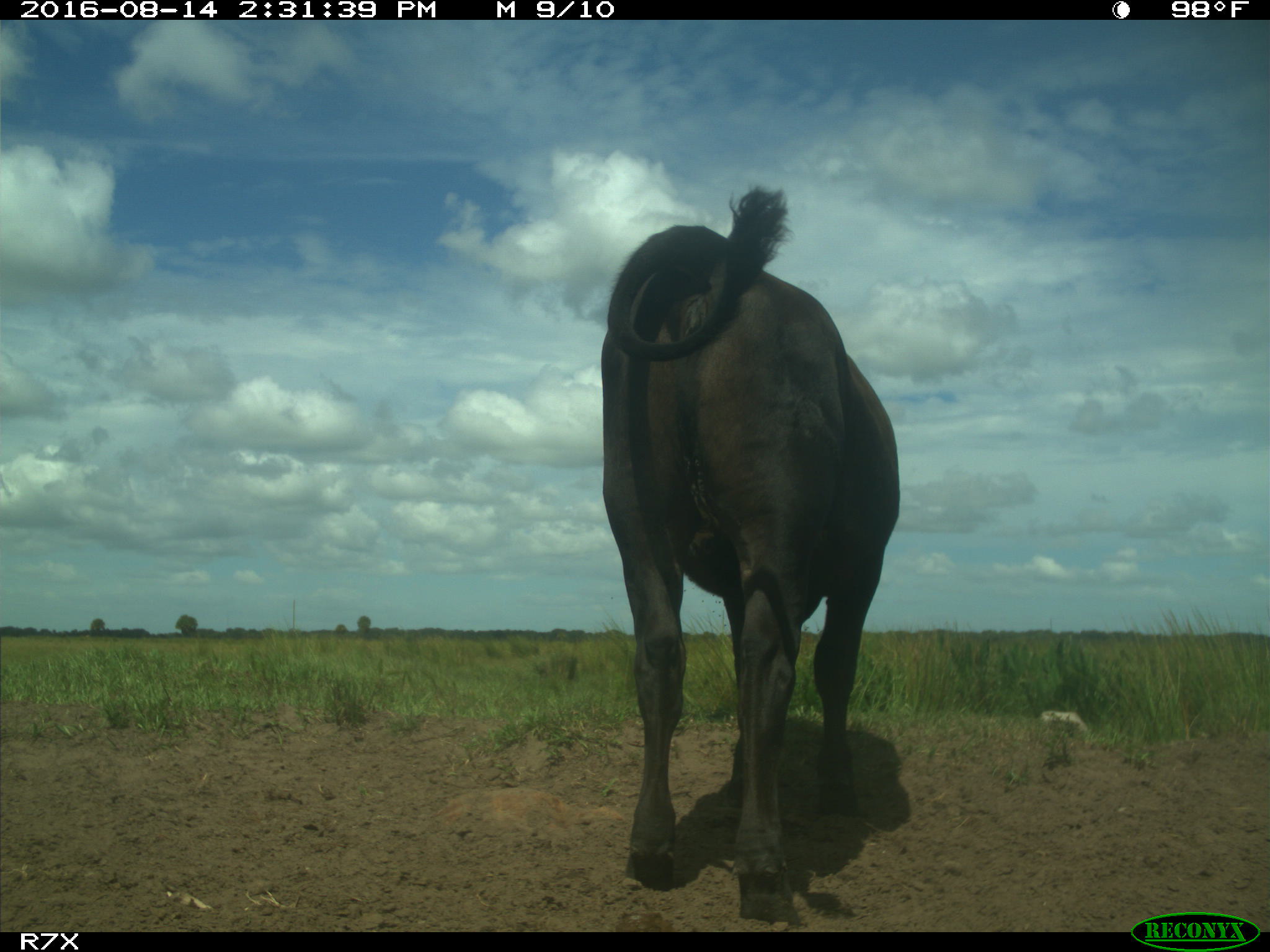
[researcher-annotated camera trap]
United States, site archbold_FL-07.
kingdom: Animalia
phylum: Chordata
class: Mammalia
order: Artiodactyla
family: Bovidae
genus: Bos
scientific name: Bos taurus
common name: domestic cow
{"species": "Bos taurus (domestic cow)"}